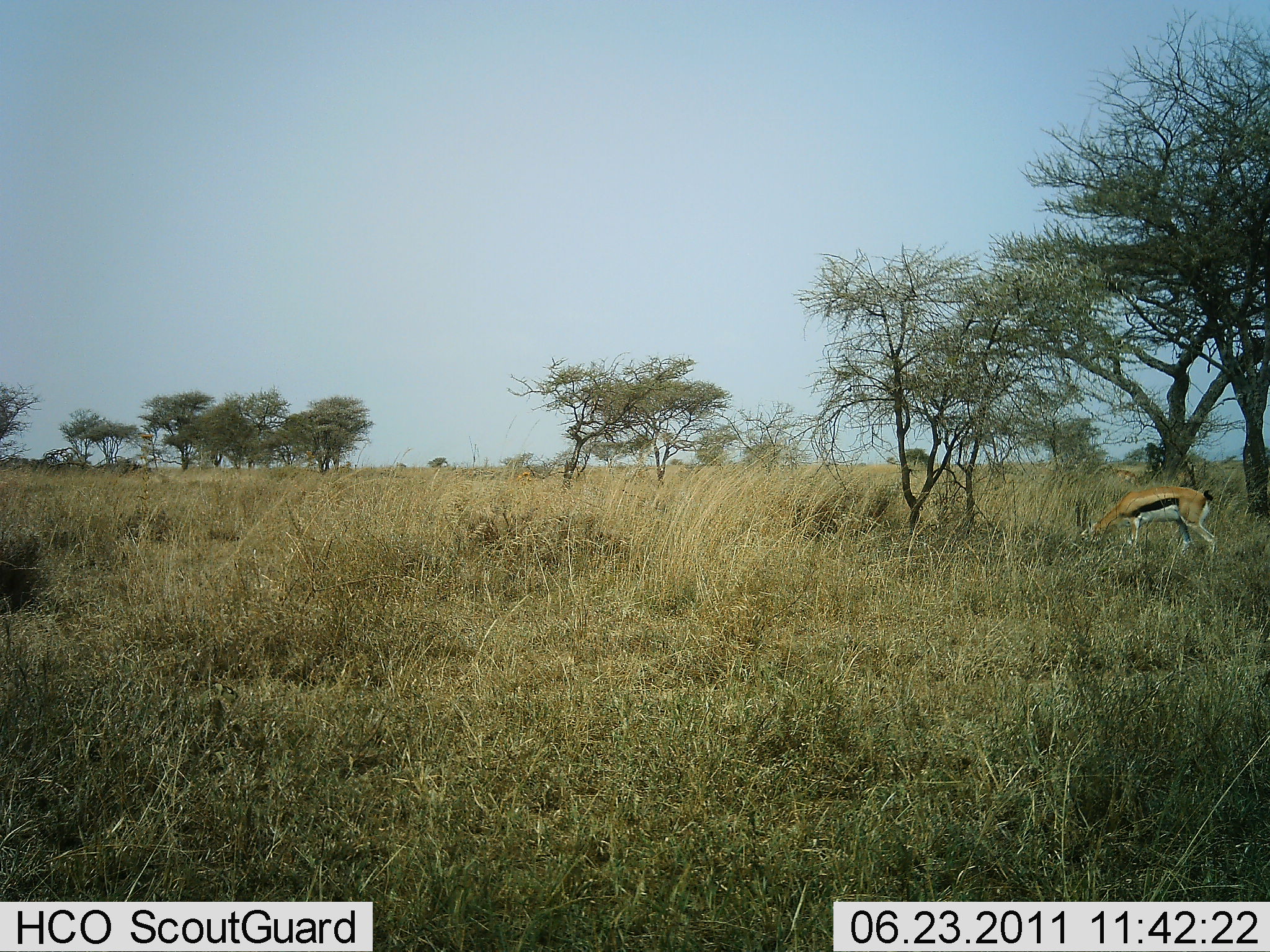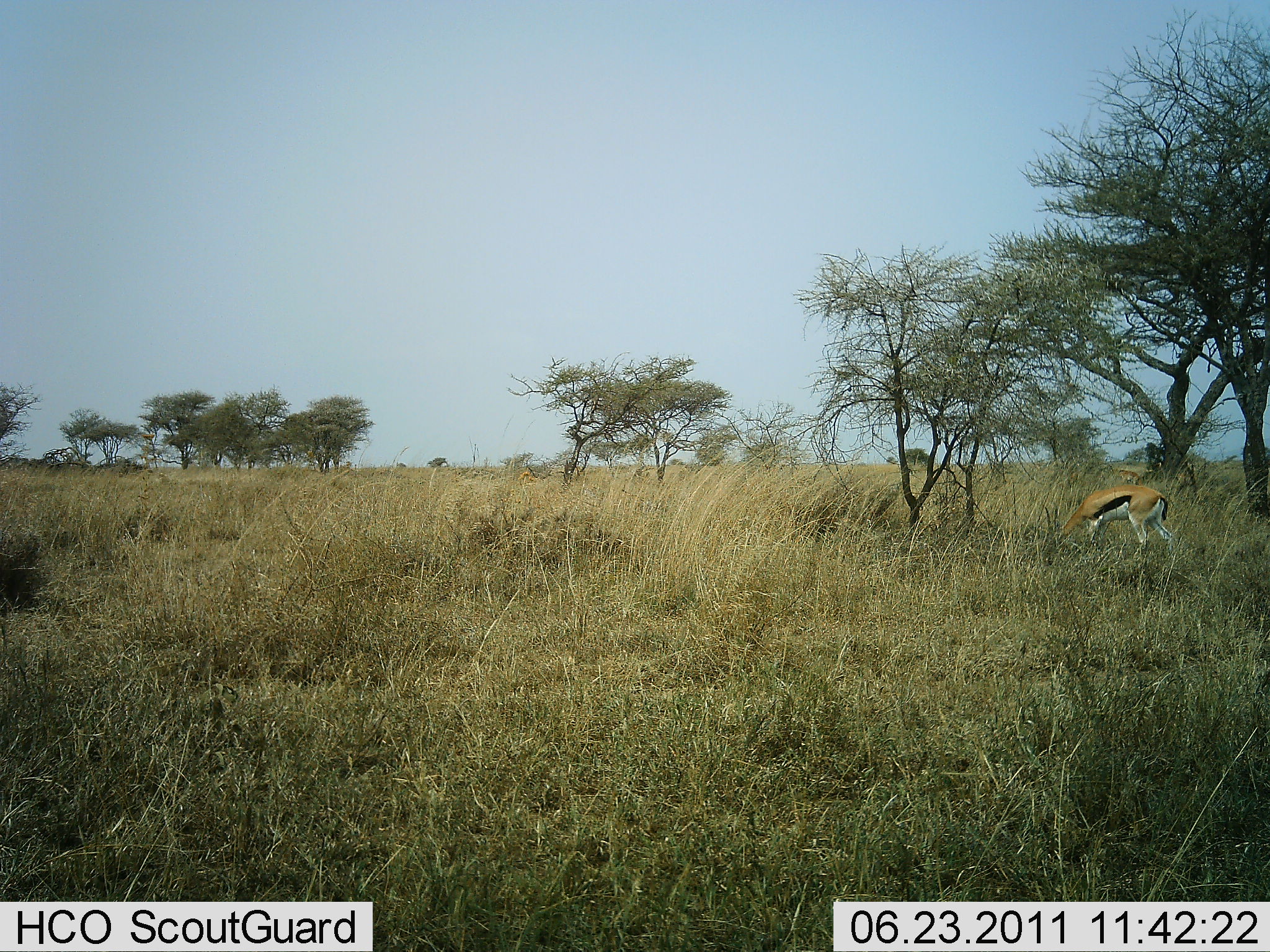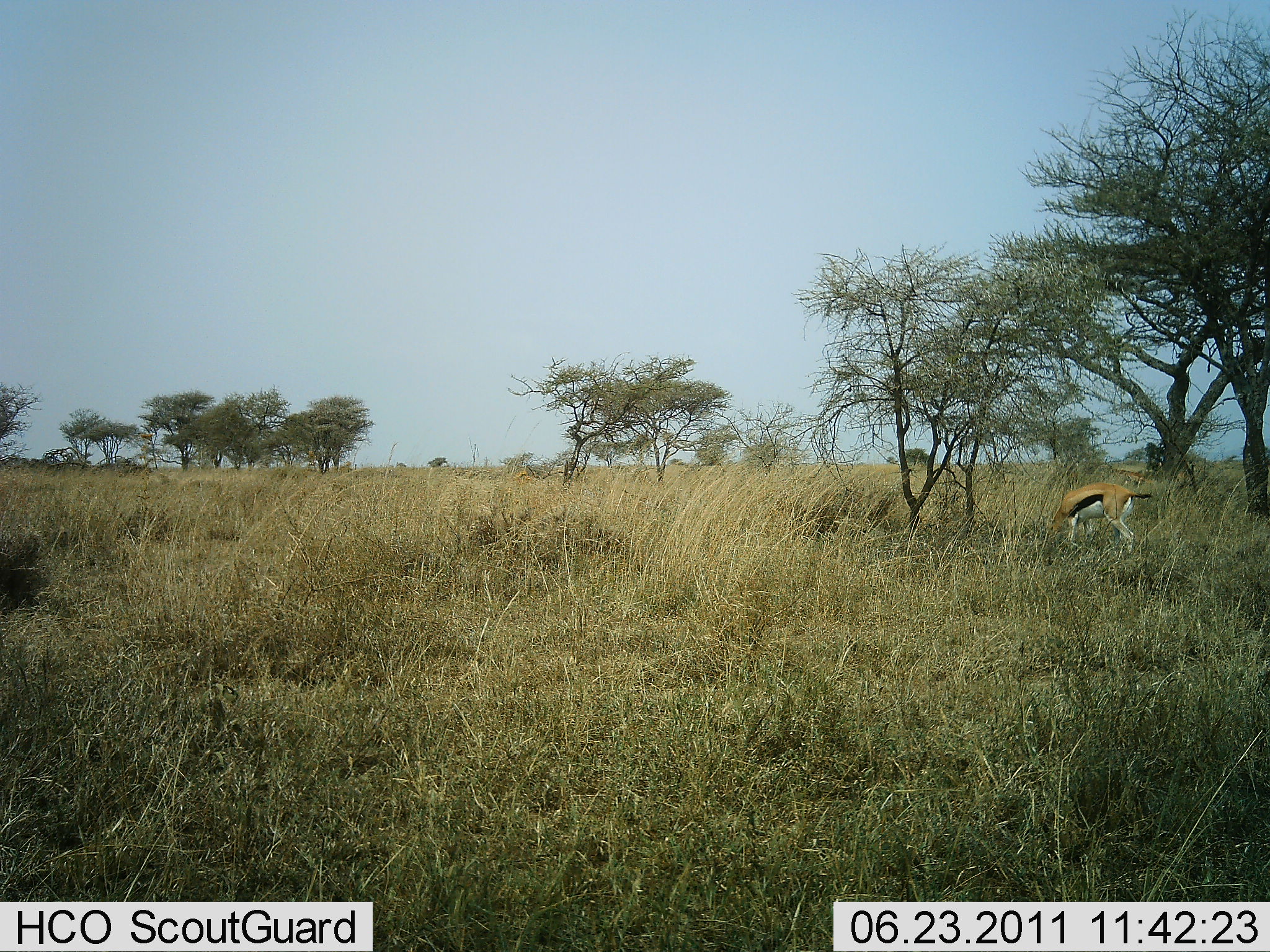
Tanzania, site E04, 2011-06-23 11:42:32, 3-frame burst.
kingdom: Animalia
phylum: Chordata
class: Mammalia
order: Artiodactyla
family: Bovidae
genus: Eudorcas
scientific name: Eudorcas thomsonii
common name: thomson's gazelle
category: gazellethomsons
Gazellethomsons (thomson's gazelle) (Eudorcas thomsonii), count 1. Behavior (volunteer vote fractions): standing 9%, resting 0%, moving 27%, interacting 0%. Young present (vote fraction): 0%. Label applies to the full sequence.